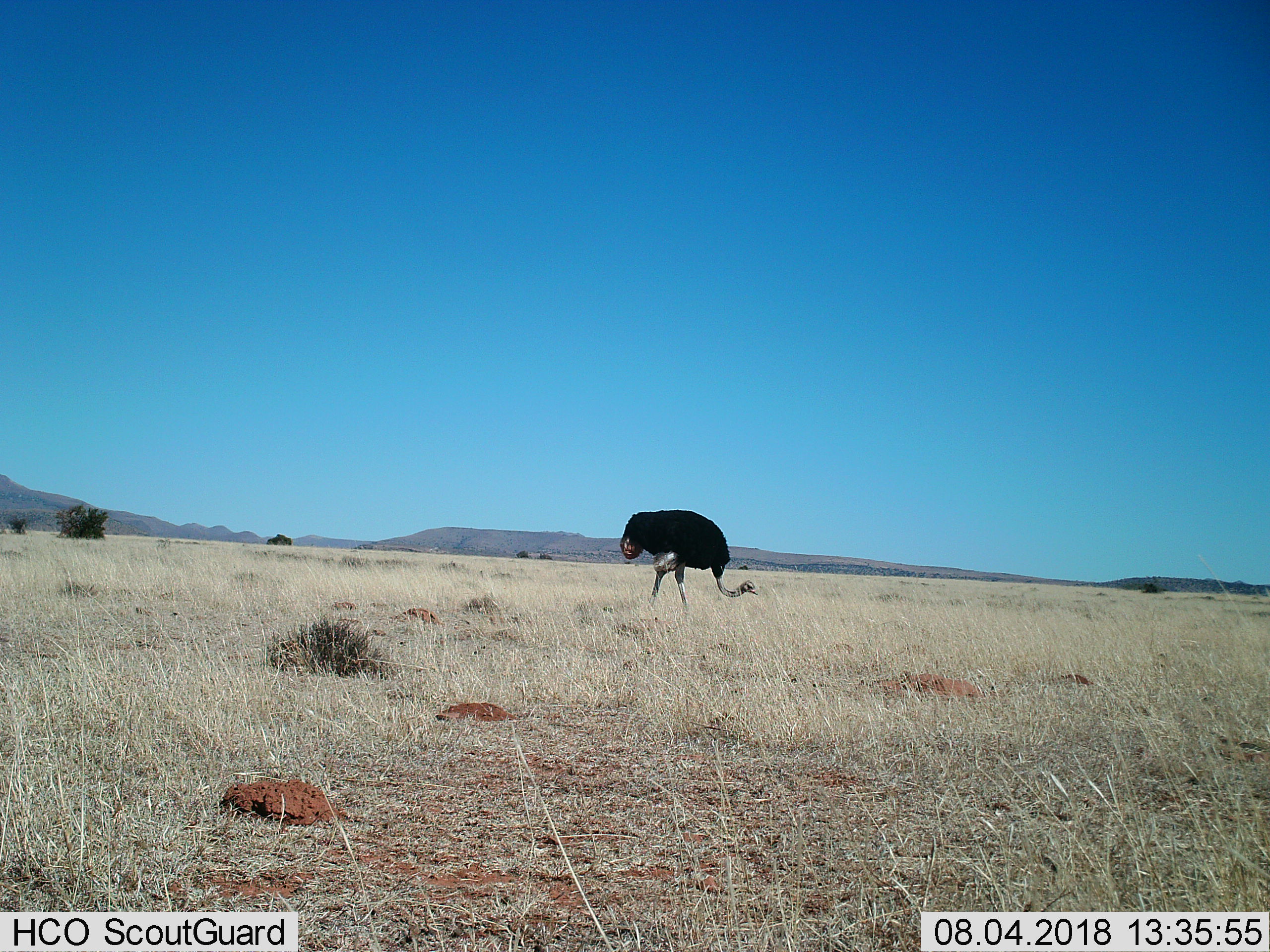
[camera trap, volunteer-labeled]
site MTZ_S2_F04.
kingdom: Animalia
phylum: Chordata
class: Aves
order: Struthioniformes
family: Struthionidae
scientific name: Struthionidae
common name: ostrich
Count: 1.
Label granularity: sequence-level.